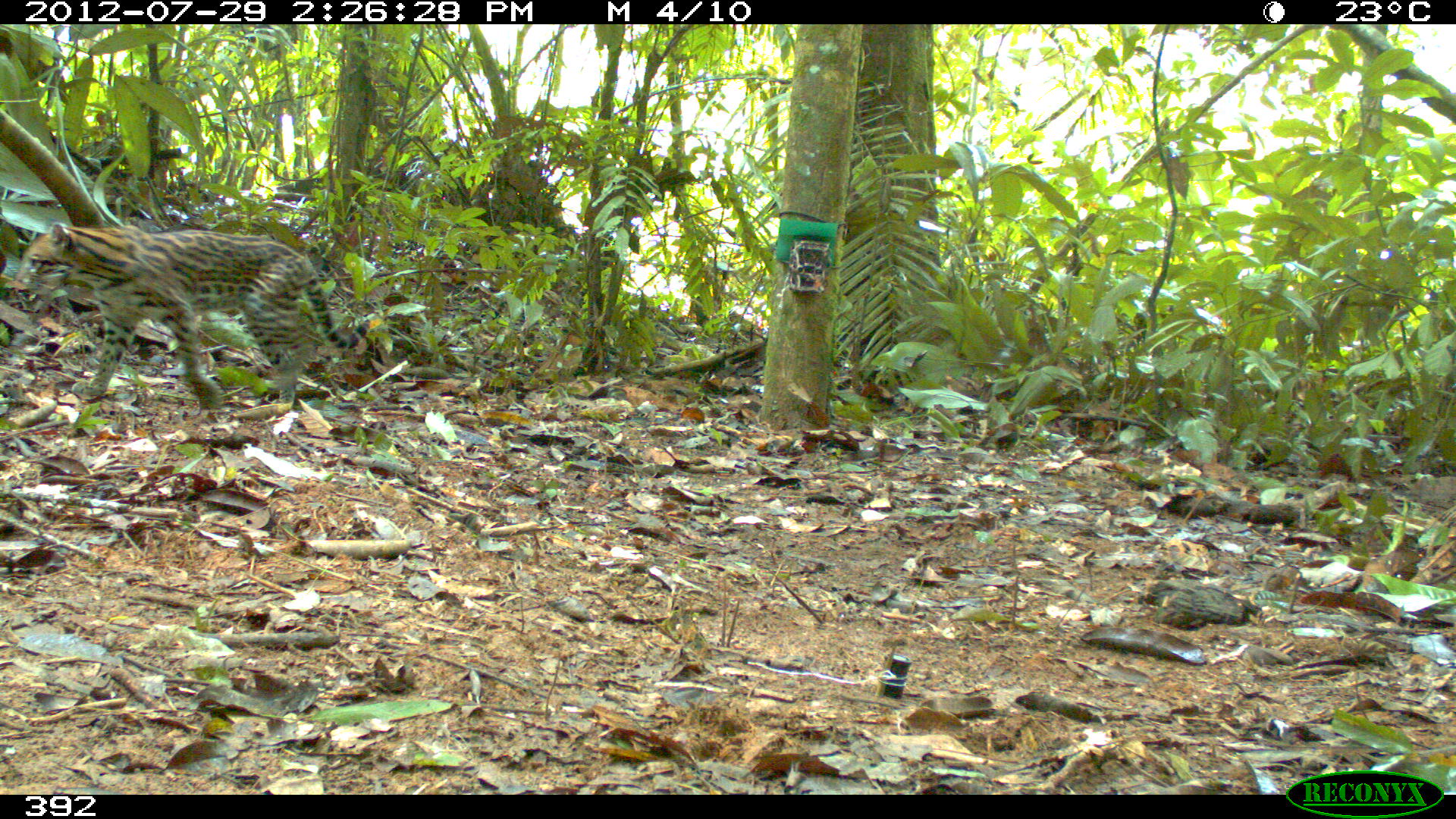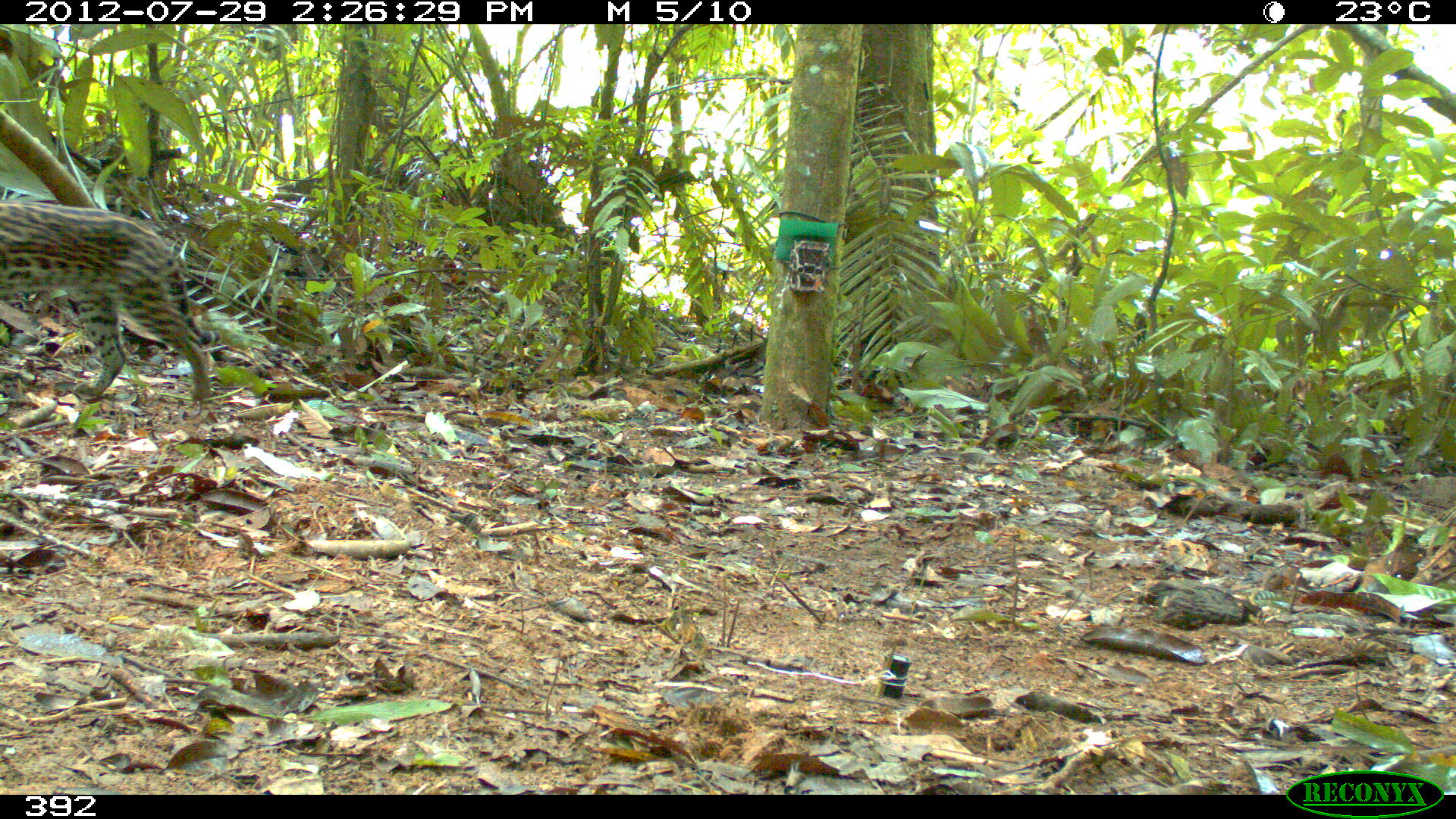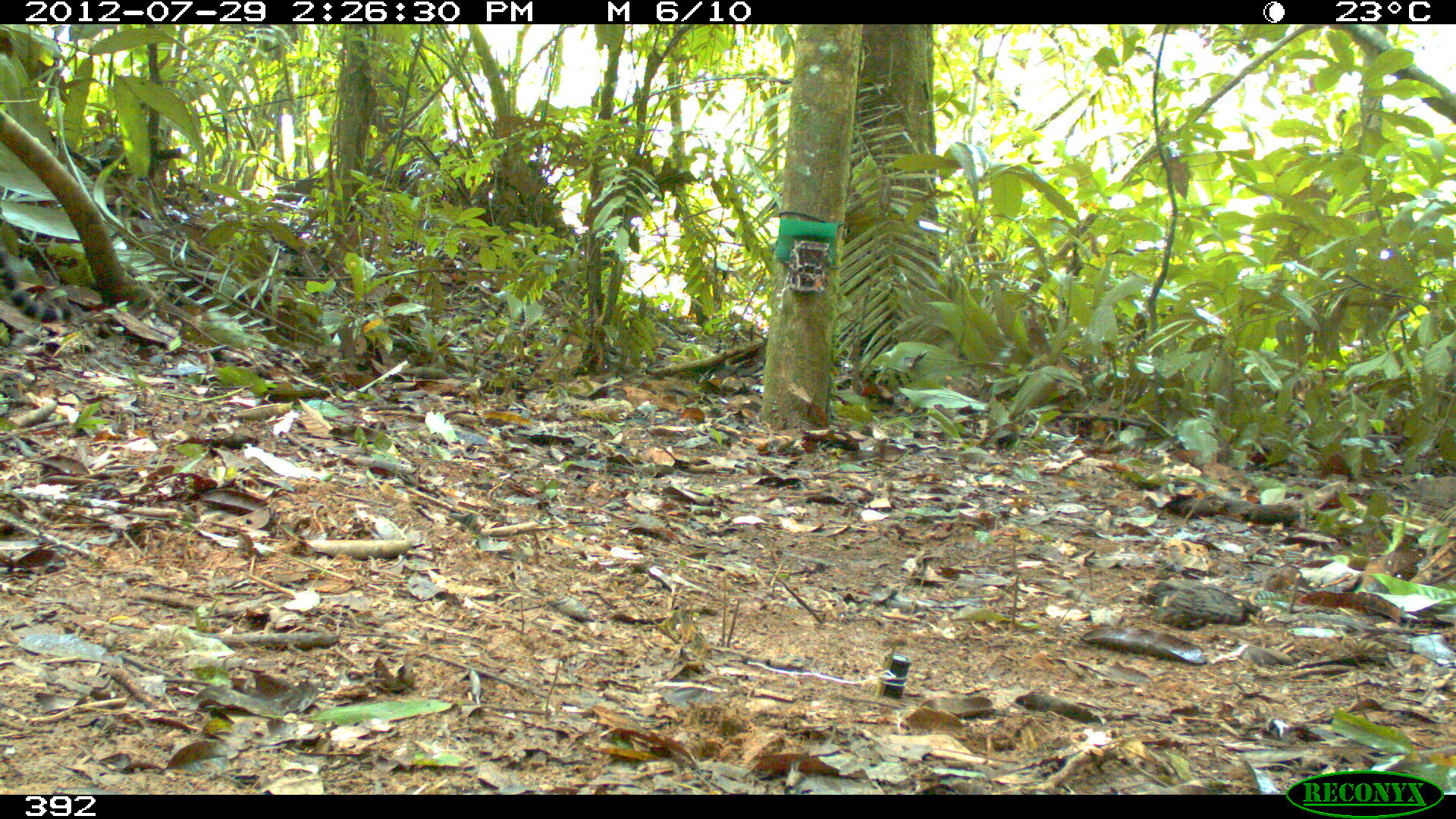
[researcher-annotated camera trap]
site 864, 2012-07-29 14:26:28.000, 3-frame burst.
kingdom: Animalia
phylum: Chordata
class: Mammalia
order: Carnivora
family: Felidae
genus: Leopardus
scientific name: Leopardus pardalis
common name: ocelot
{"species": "Leopardus pardalis (ocelot)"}